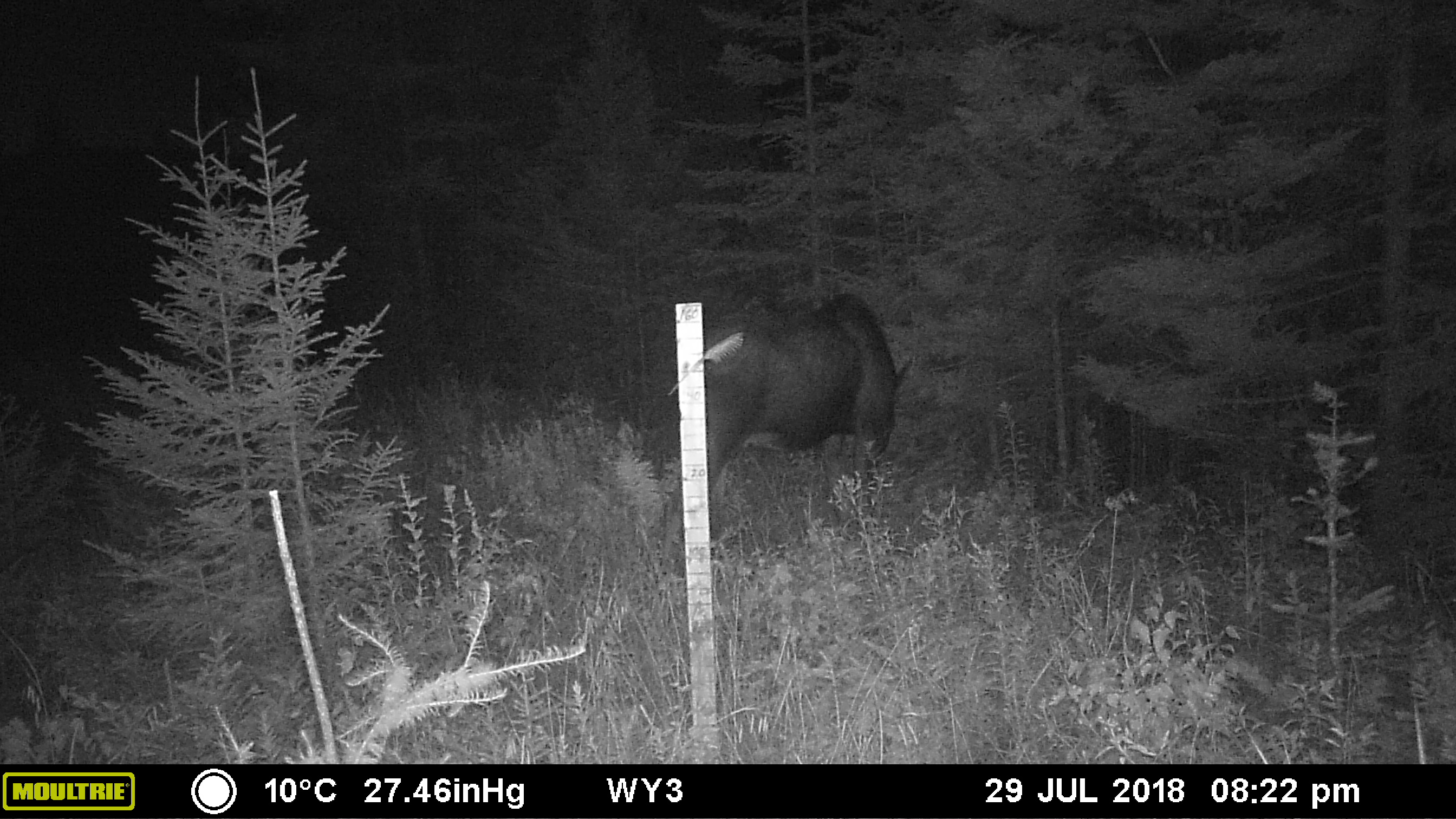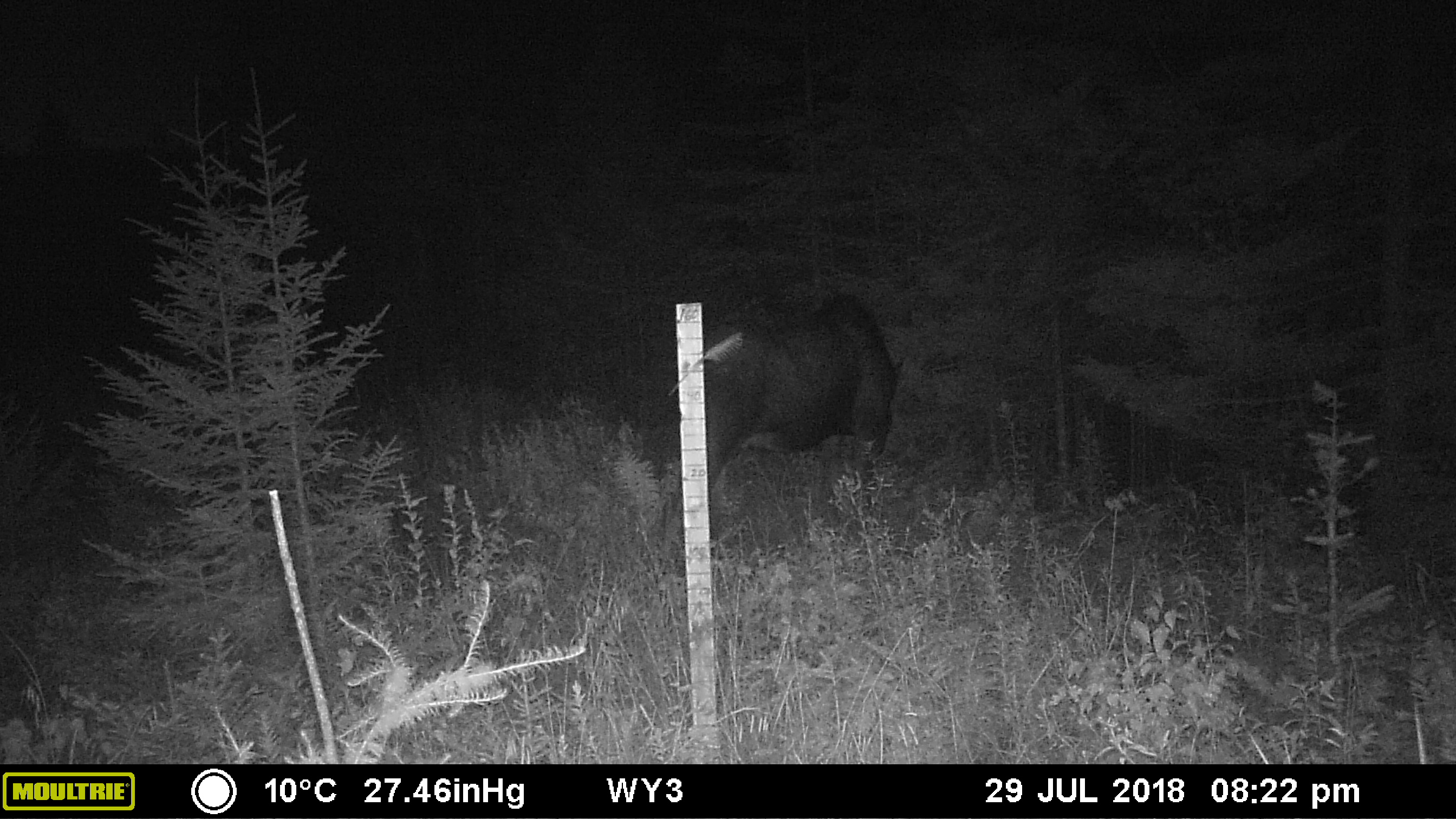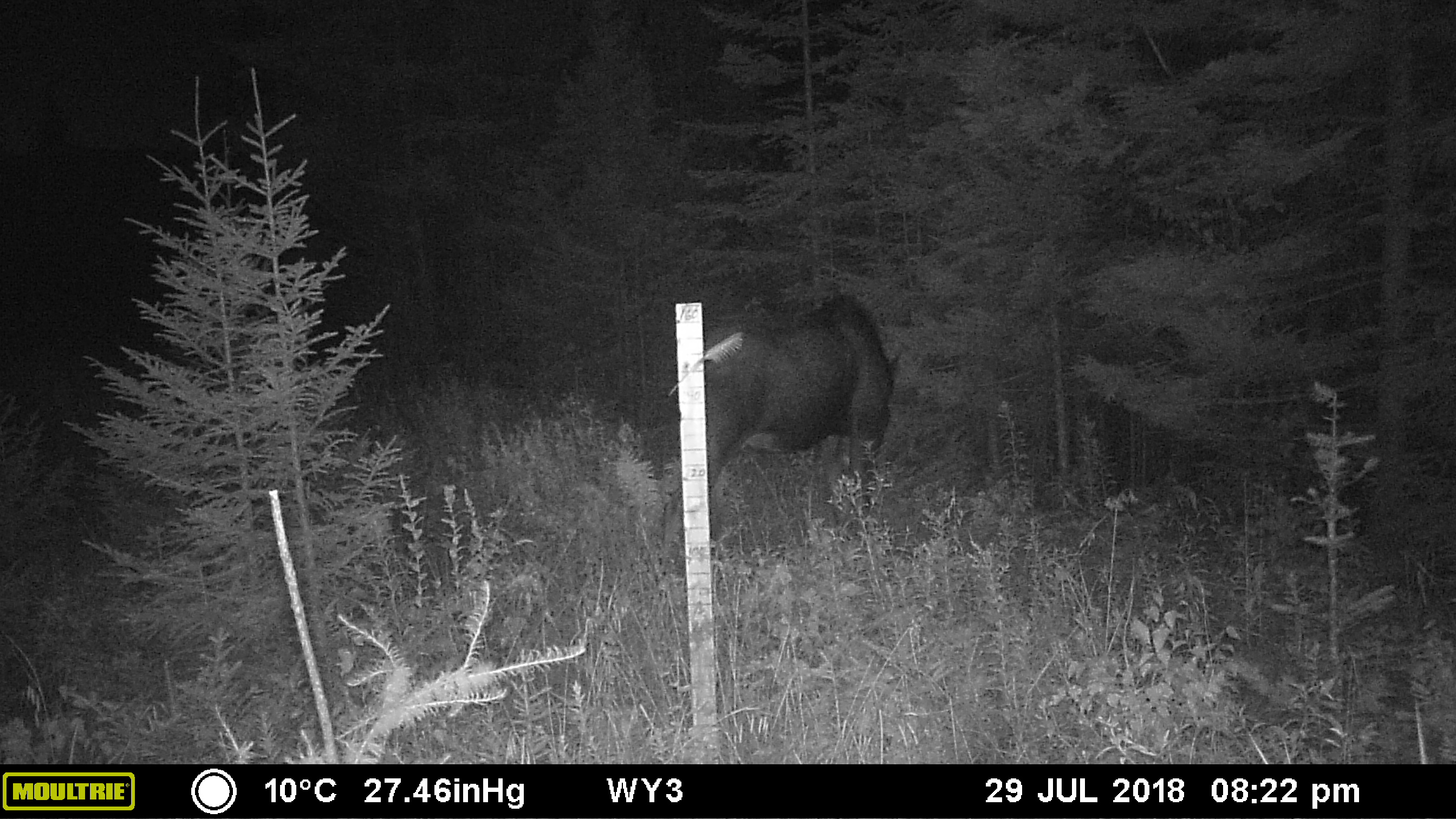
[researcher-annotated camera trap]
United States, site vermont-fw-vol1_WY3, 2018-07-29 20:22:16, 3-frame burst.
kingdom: Animalia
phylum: Chordata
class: Mammalia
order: Artiodactyla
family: Cervidae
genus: Alces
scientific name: Alces alces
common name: moose